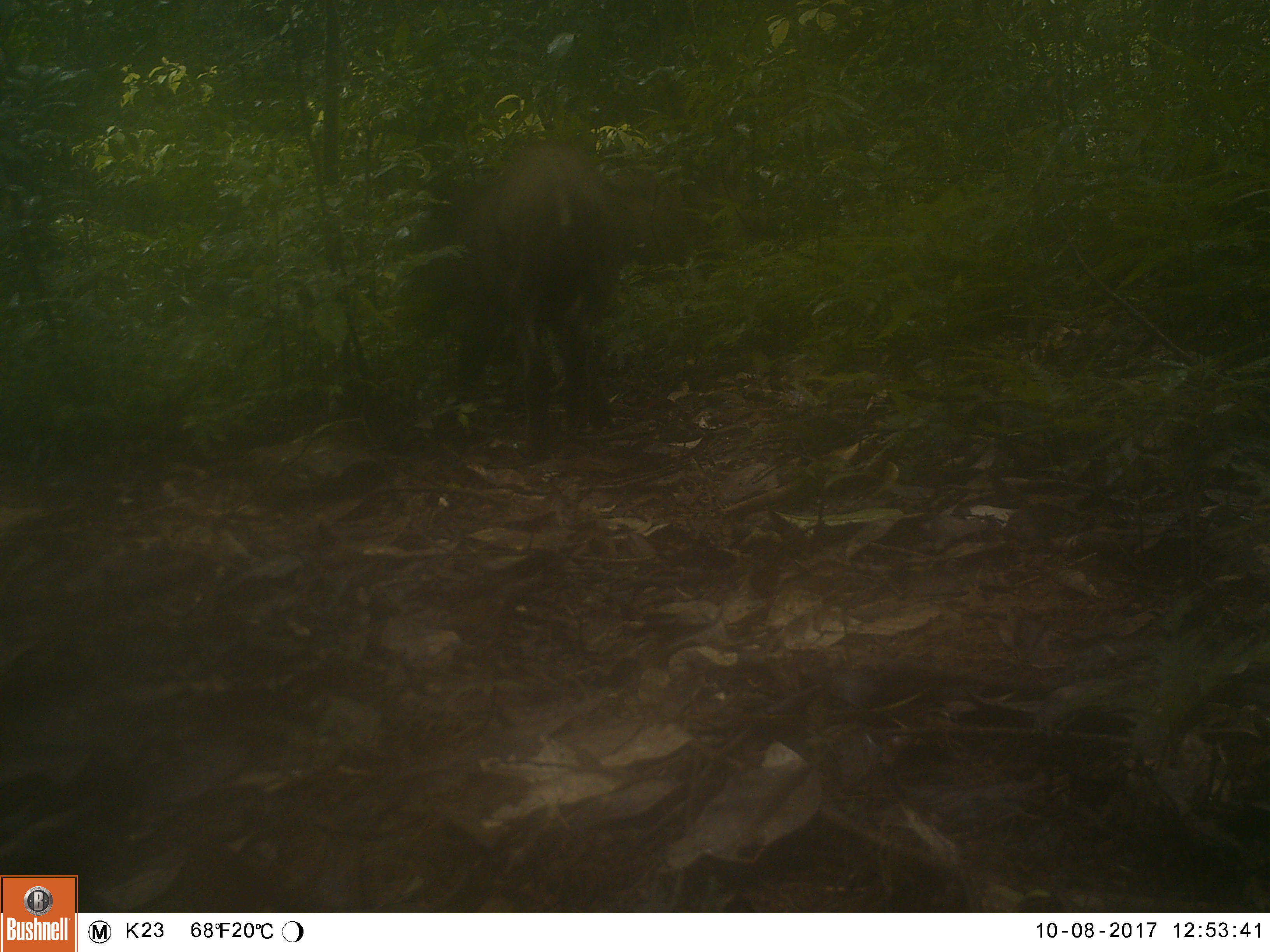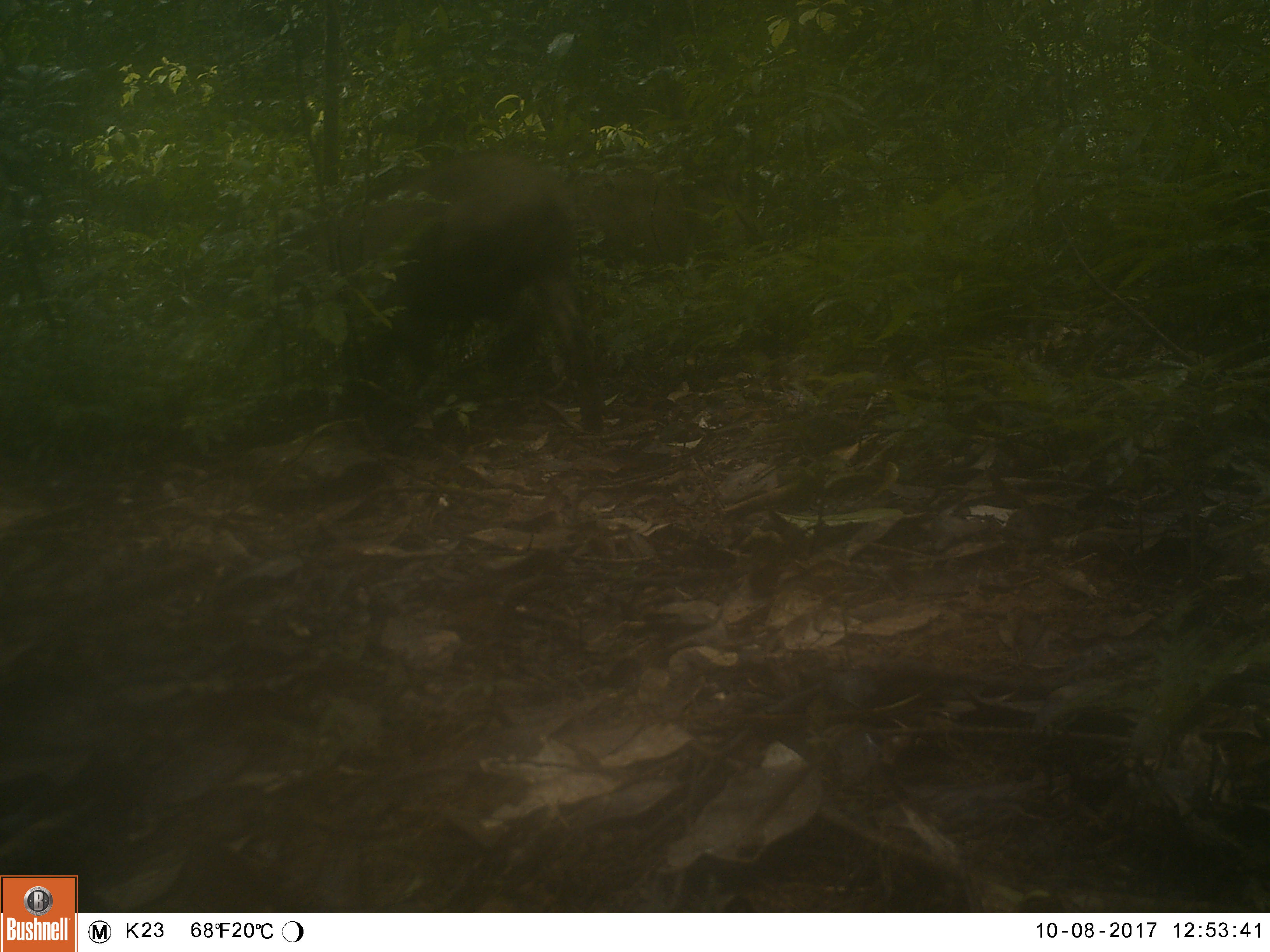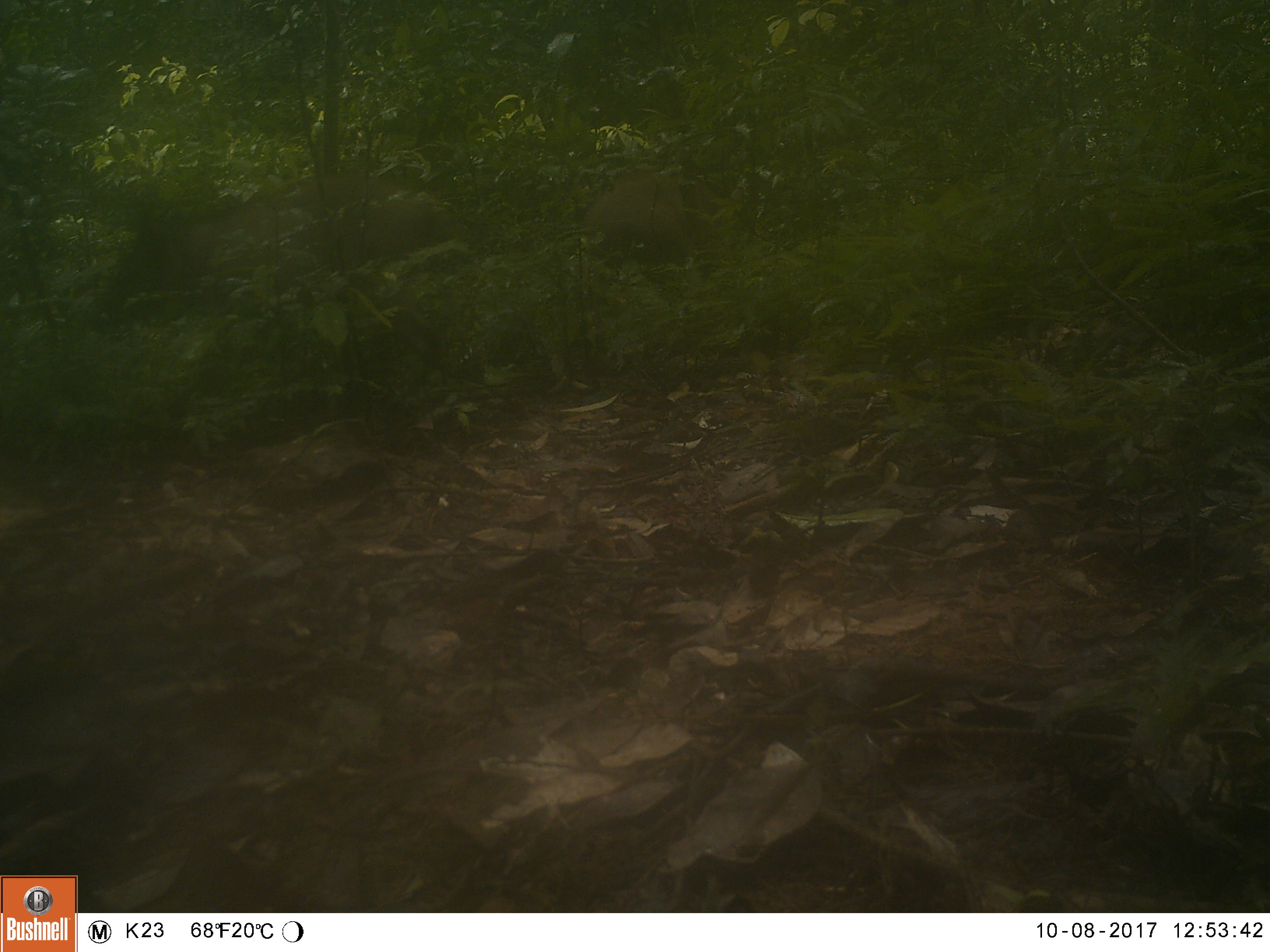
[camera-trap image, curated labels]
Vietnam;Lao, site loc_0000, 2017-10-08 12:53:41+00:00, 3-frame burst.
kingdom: Animalia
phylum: Chordata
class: Mammalia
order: Artiodactyla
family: Suidae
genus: Sus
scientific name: Sus scrofa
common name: eurasian wild pig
Eurasian wild pig (Sus scrofa). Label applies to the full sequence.